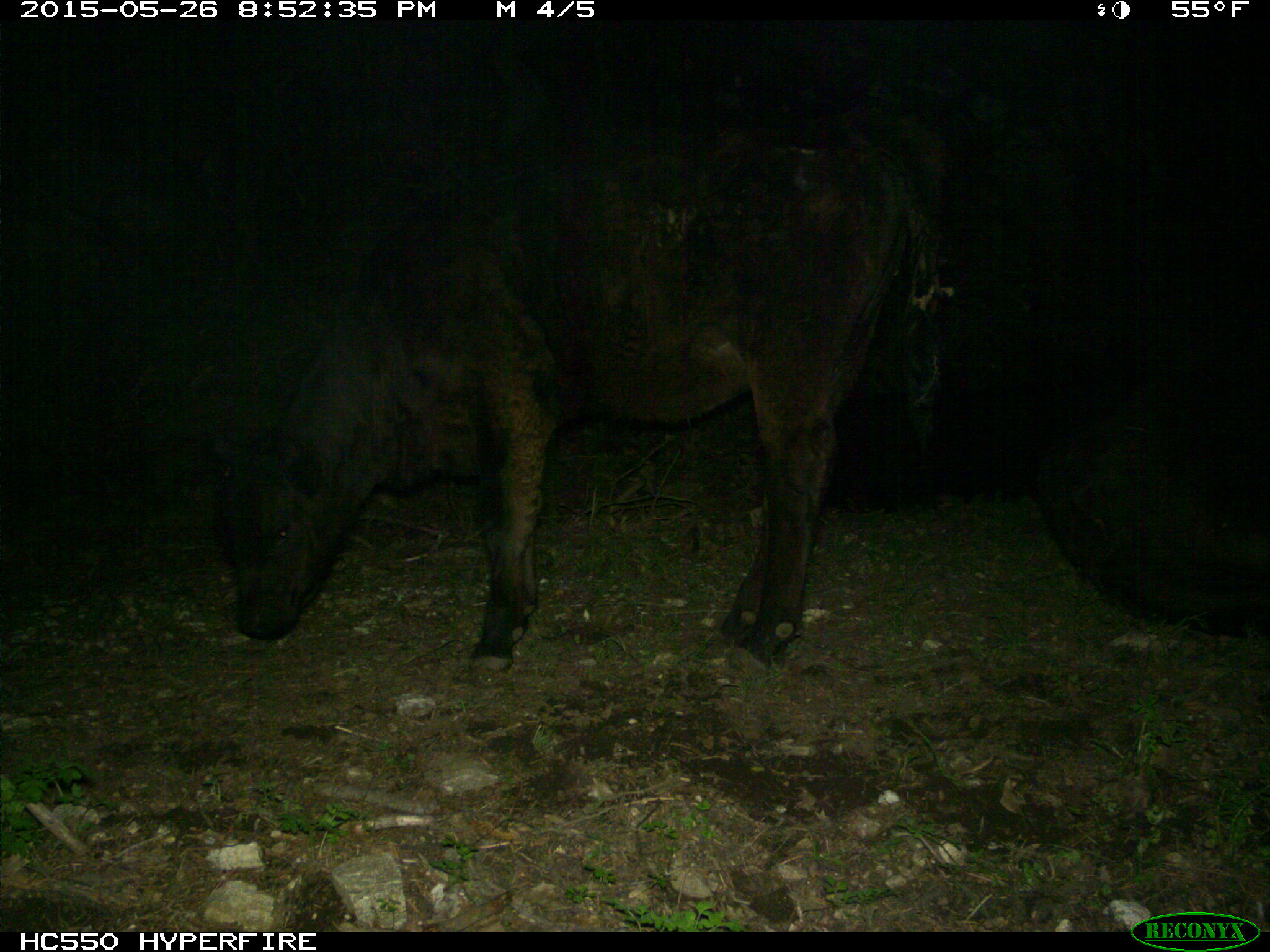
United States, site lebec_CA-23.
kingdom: Animalia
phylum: Chordata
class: Mammalia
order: Artiodactyla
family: Bovidae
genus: Bos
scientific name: Bos taurus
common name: domestic cow